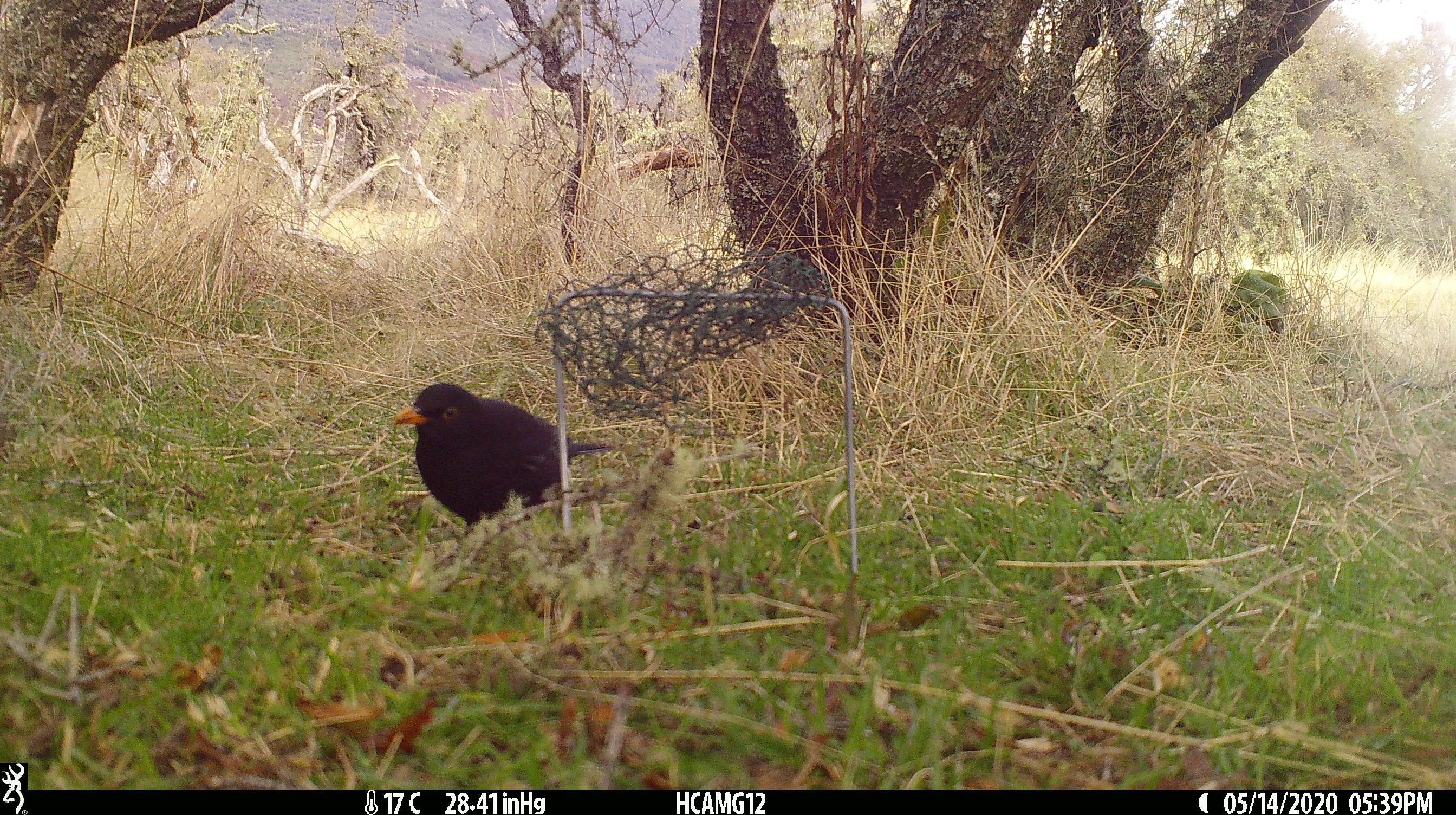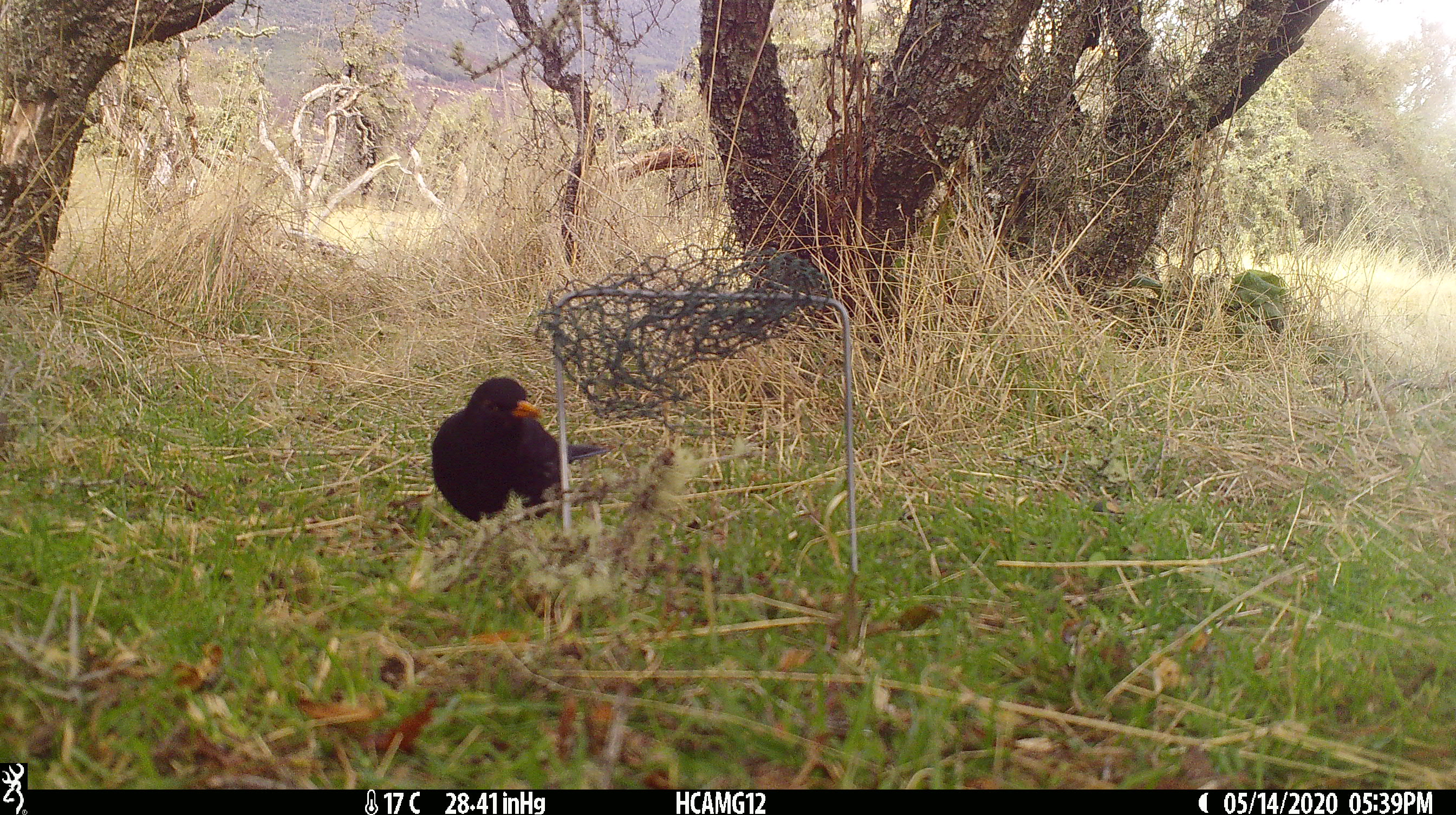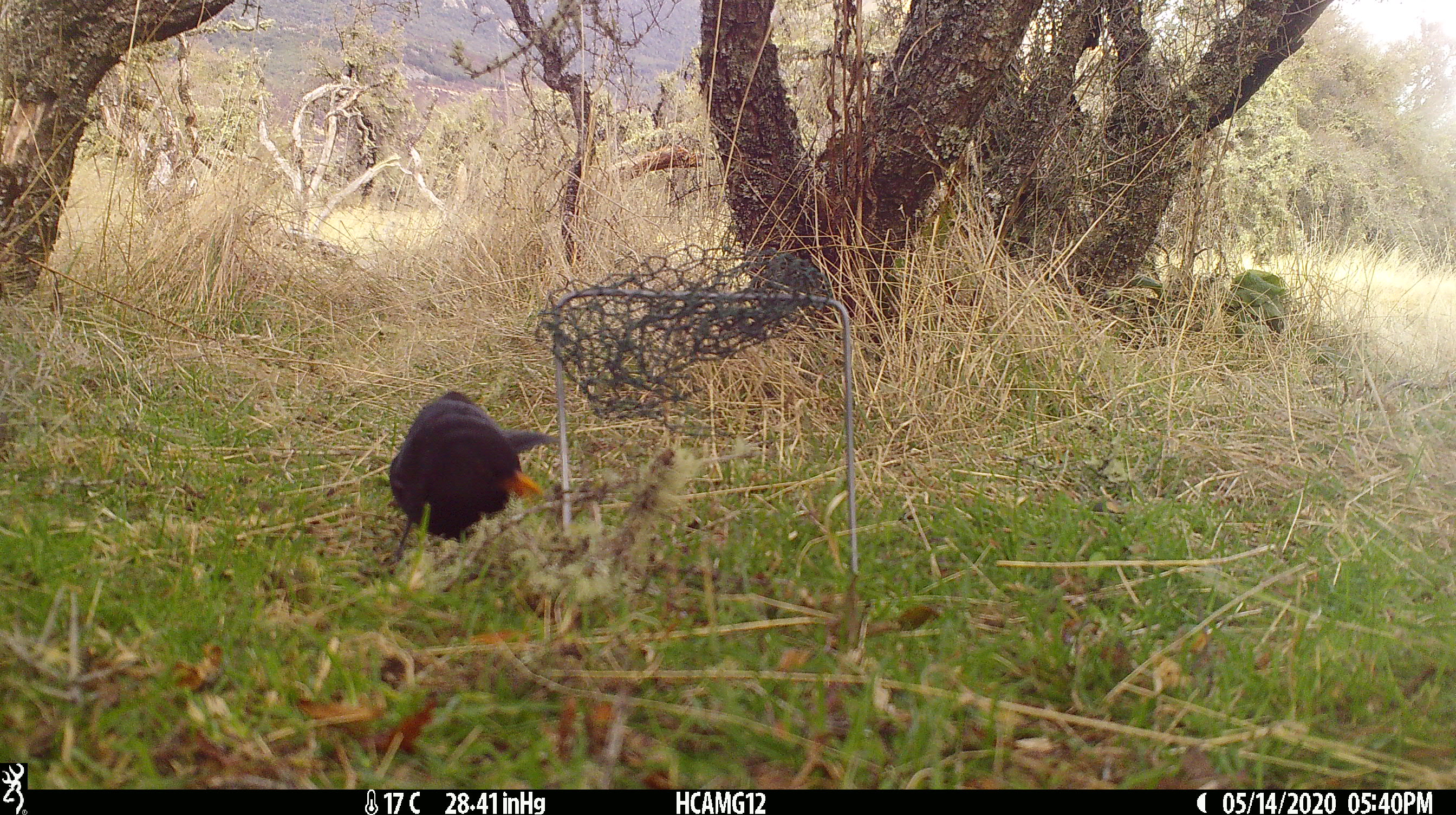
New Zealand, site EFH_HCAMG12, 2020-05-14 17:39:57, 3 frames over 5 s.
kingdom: Animalia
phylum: Chordata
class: Aves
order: Passeriformes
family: Turdidae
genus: Turdus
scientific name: Turdus merula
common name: eurasian blackbird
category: blackbird